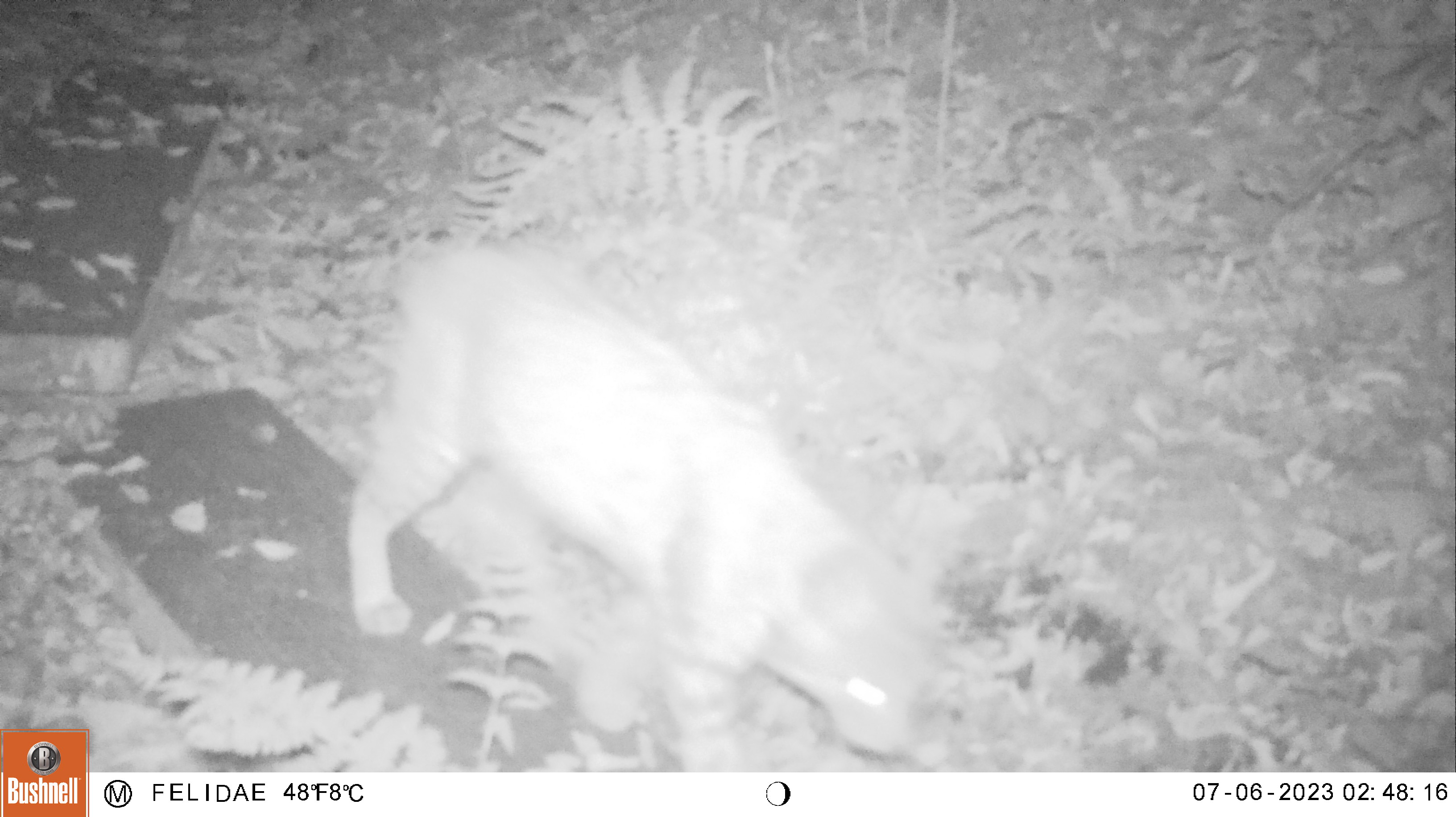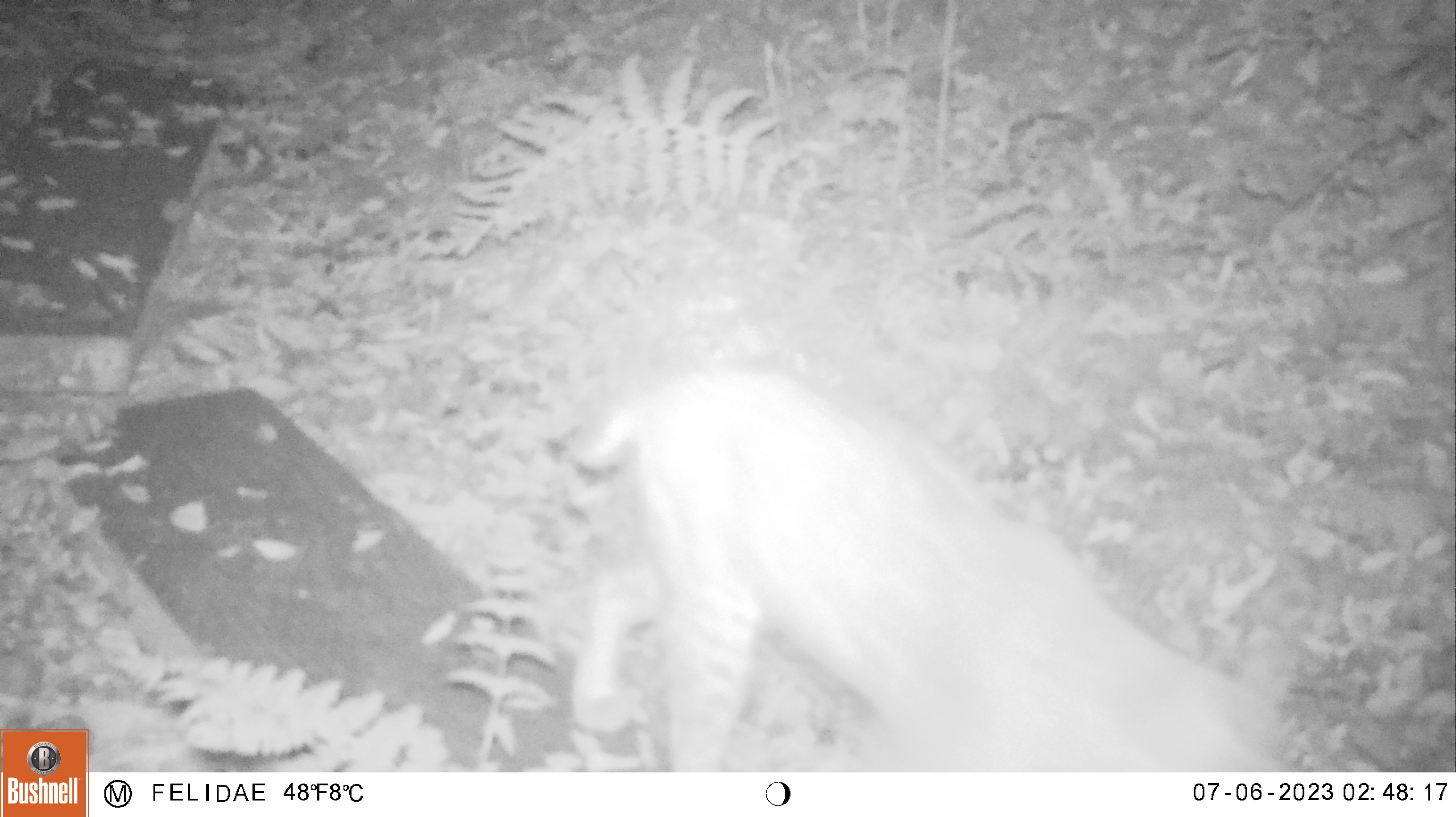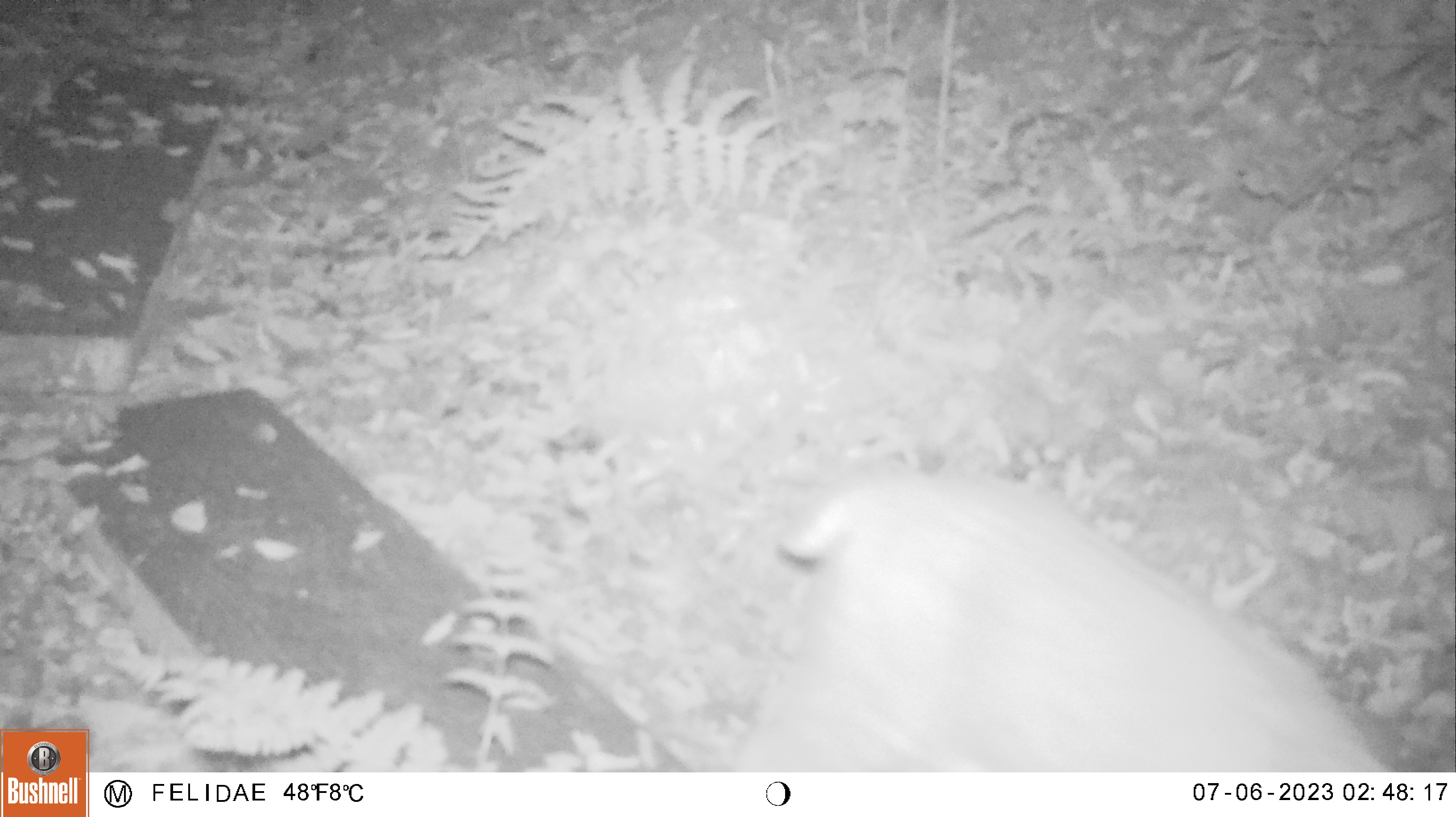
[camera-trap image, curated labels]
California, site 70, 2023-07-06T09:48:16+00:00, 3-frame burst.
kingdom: Animalia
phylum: Chordata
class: Mammalia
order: Carnivora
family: Felidae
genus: Lynx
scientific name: Lynx rufus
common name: bobcat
Bobcat (Lynx rufus).